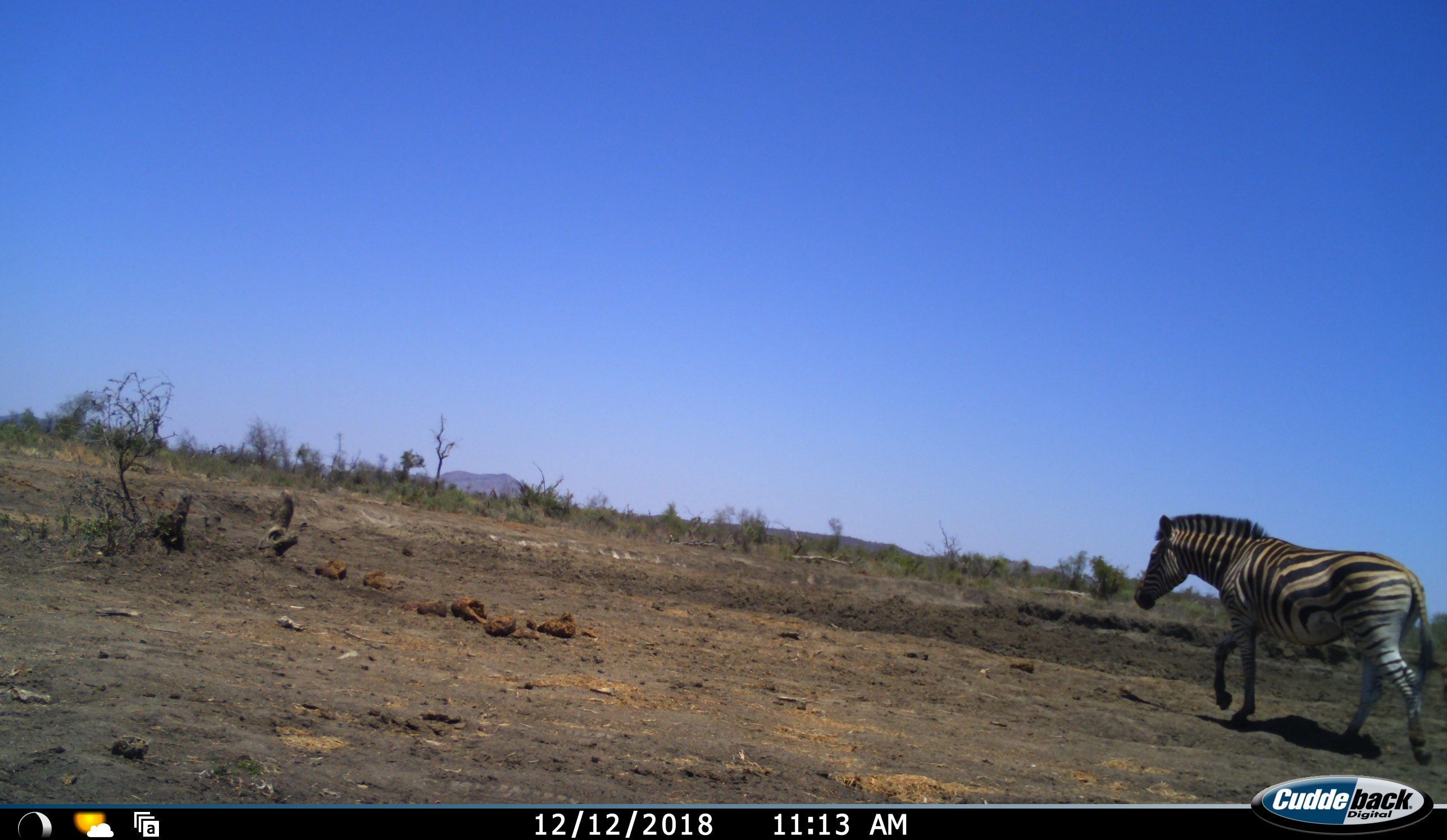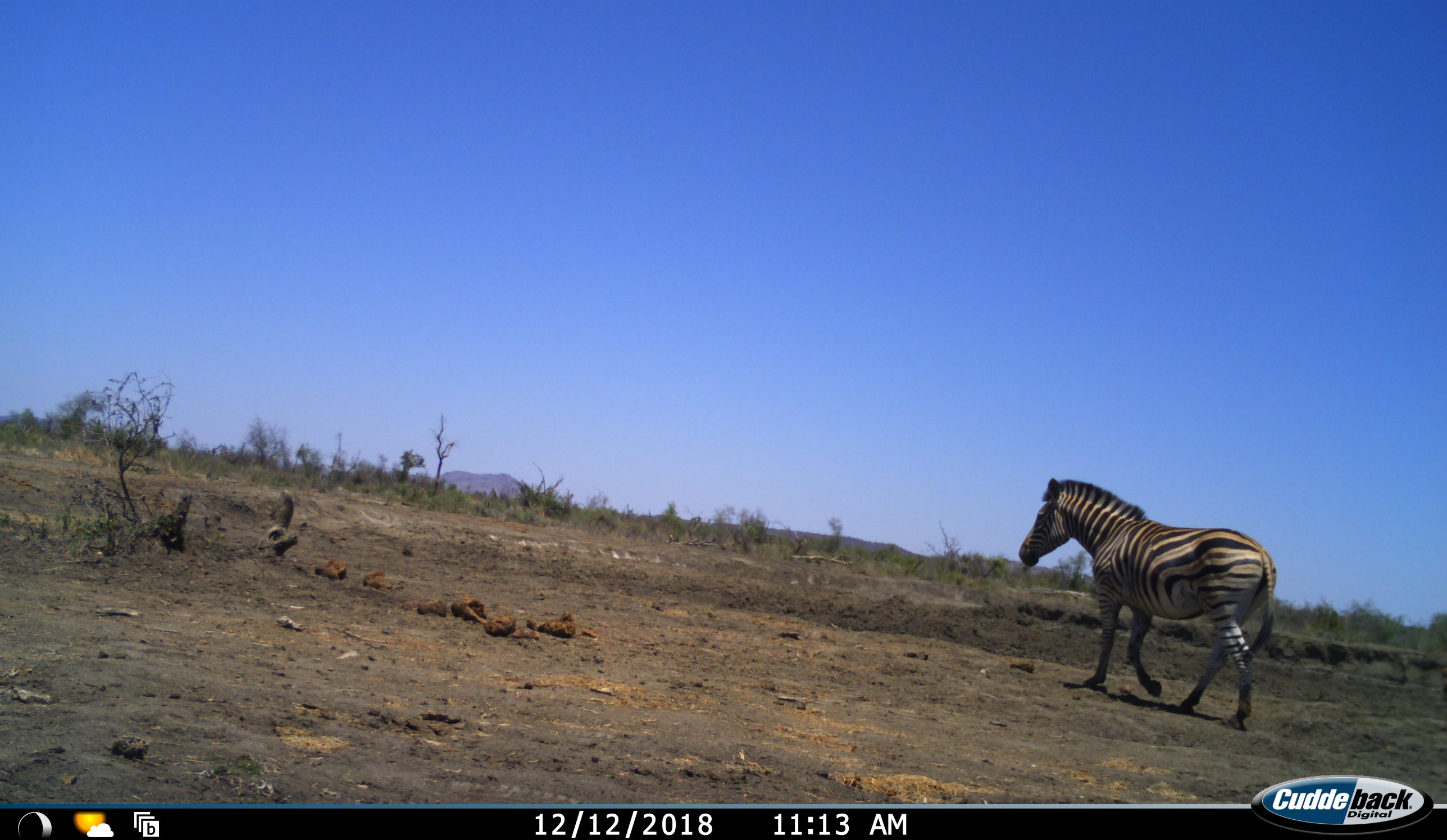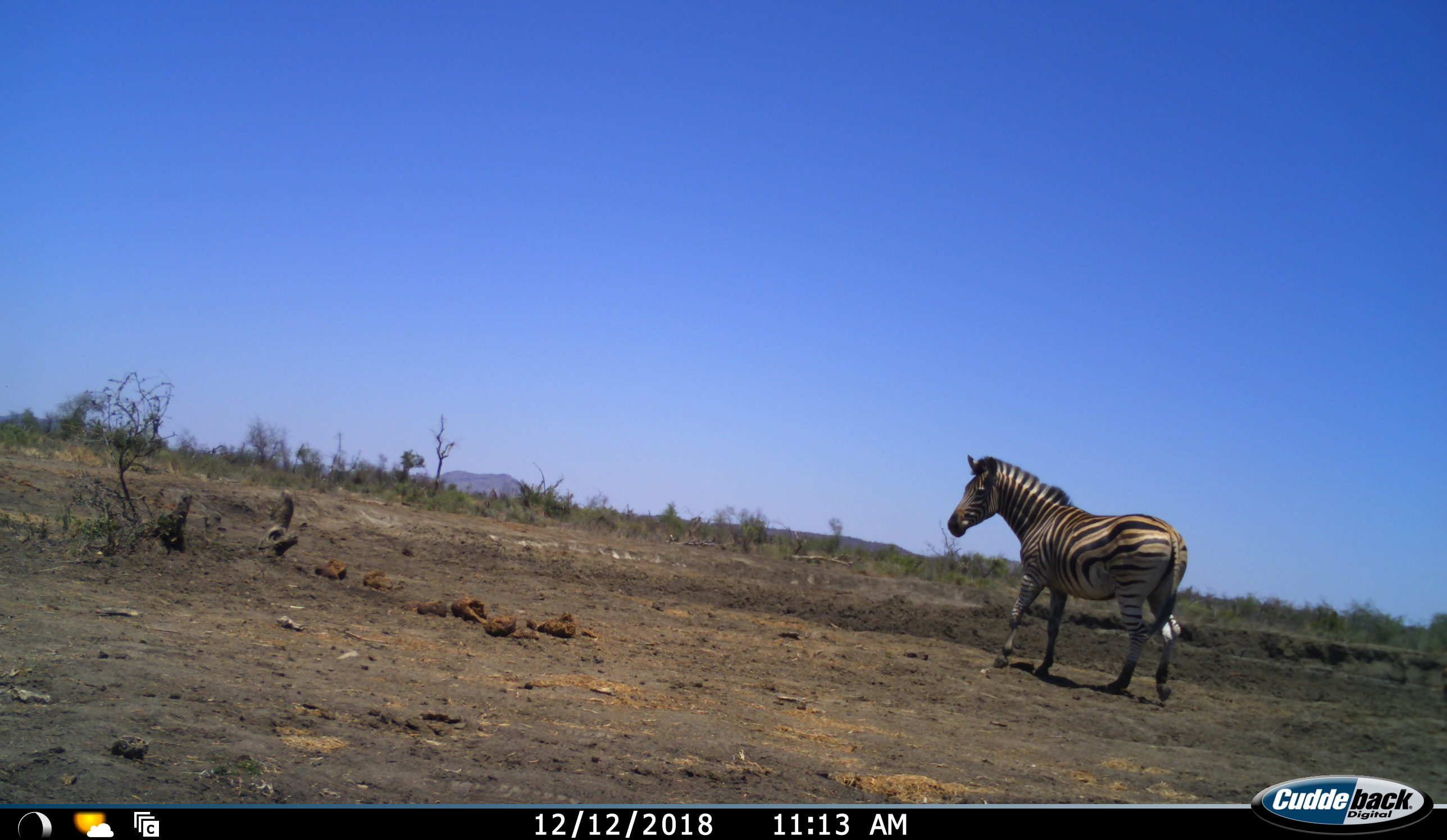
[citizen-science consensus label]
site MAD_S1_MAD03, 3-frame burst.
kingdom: Animalia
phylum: Chordata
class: Mammalia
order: Perissodactyla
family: Equidae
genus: Equus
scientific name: Equus quagga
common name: plains zebra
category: zebraplains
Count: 1.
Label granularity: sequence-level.